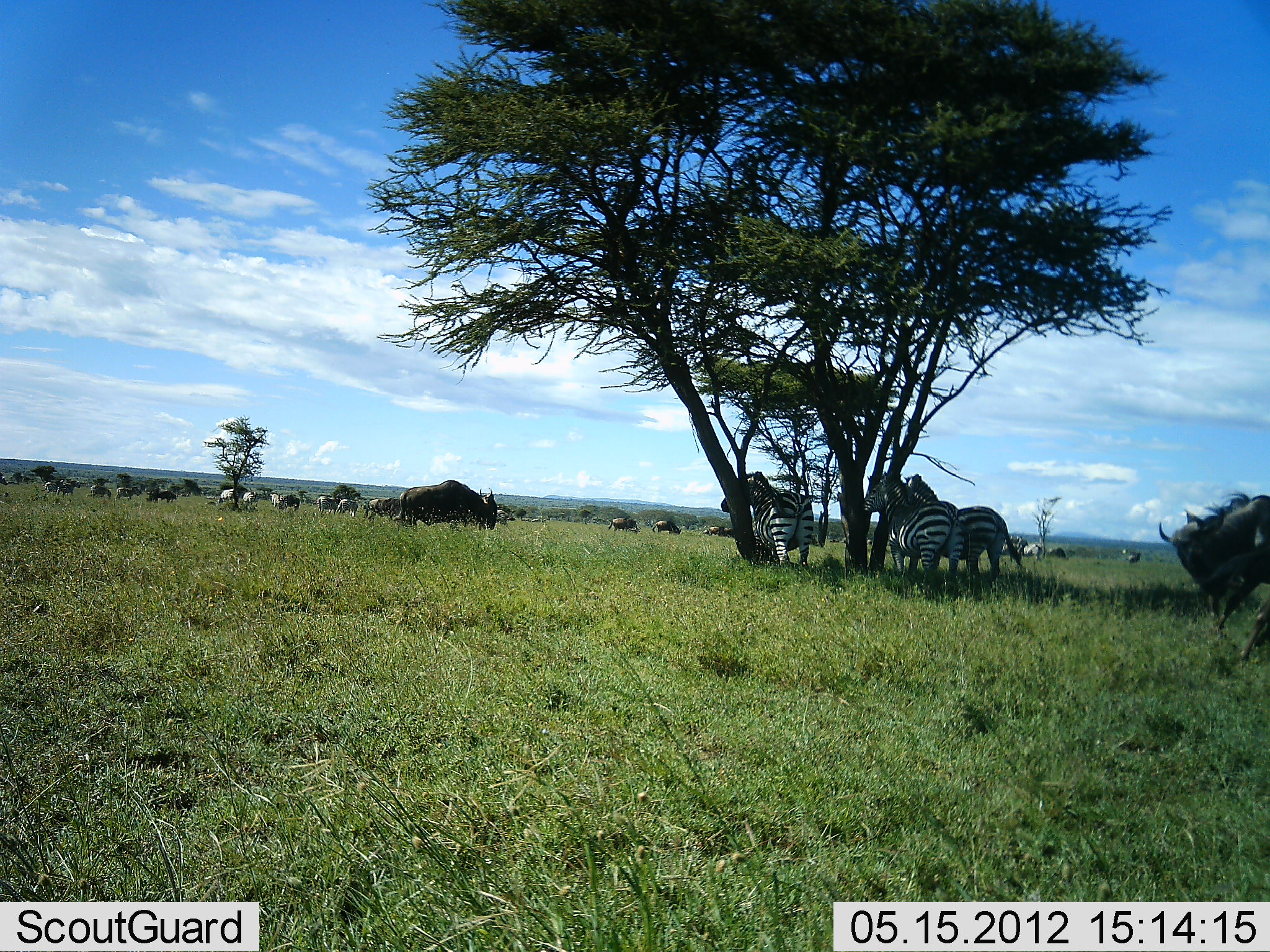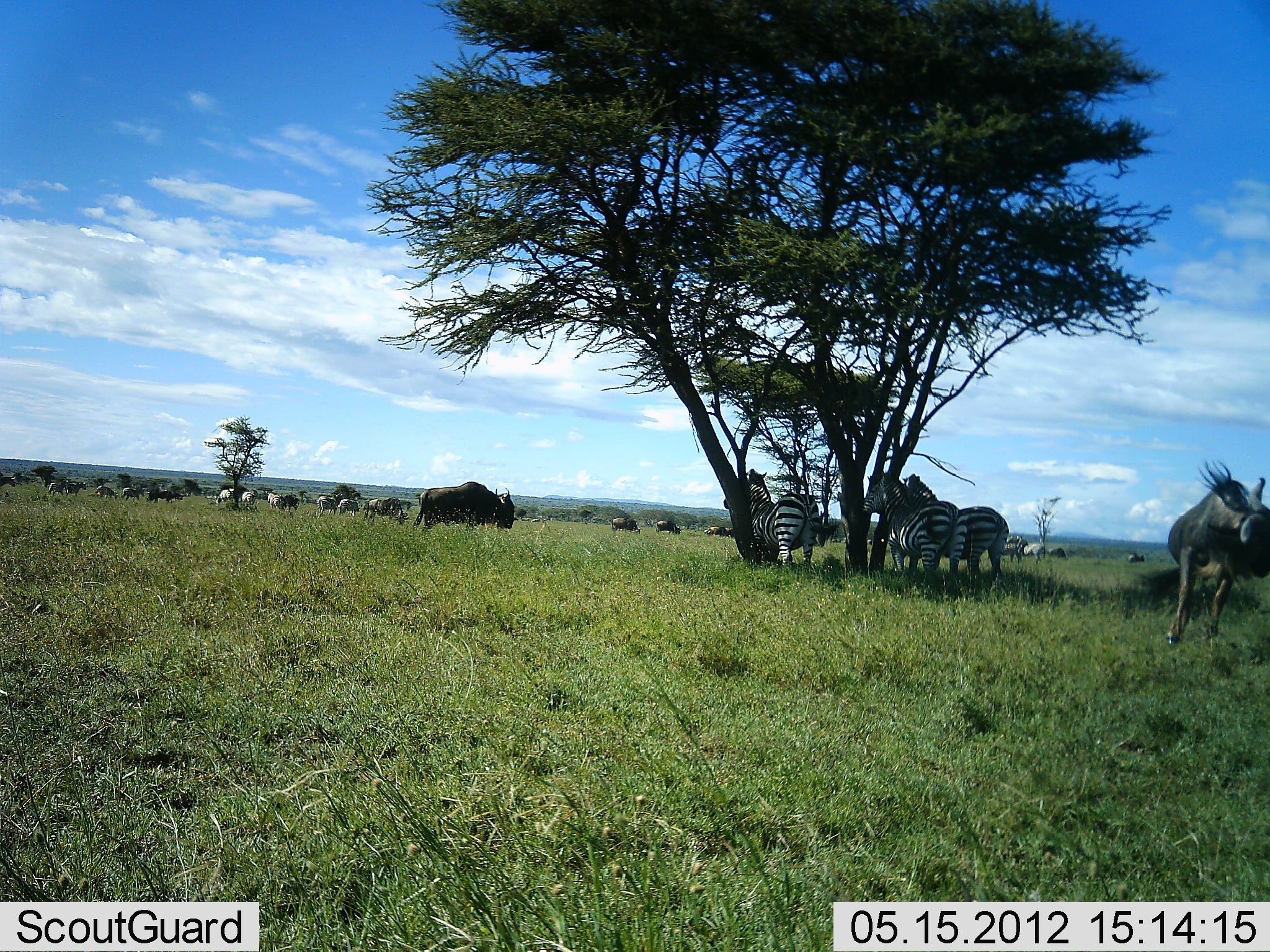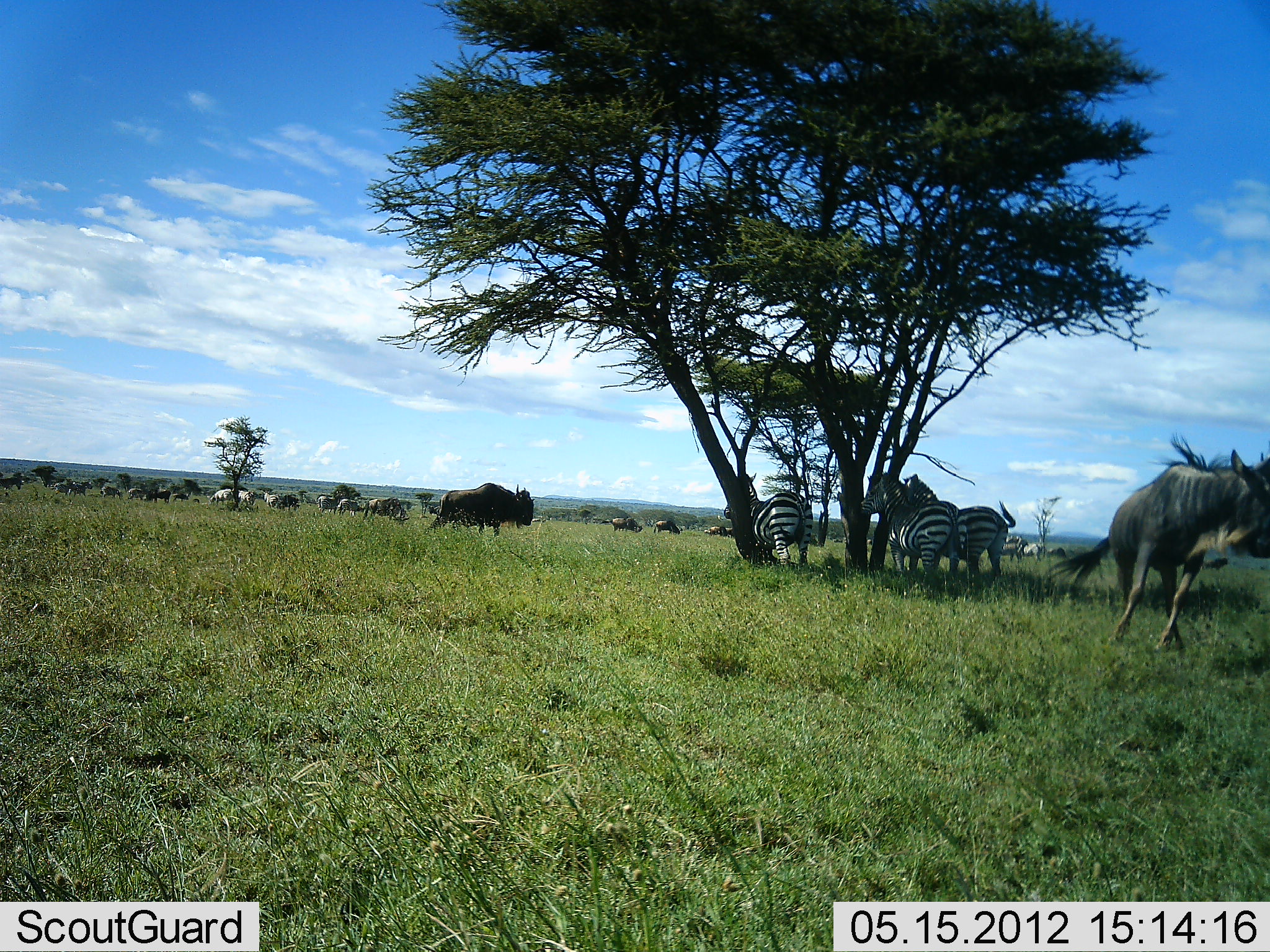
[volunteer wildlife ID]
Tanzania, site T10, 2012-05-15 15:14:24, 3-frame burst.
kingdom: Animalia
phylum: Chordata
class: Mammalia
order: Artiodactyla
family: Bovidae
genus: Connochaetes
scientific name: Connochaetes taurinus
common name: blue wildebeest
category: wildebeest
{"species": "wildebeest (blue wildebeest) (Connochaetes taurinus)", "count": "9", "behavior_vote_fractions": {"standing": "18%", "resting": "0%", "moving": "82%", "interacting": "27%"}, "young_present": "0%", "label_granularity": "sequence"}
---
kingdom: Animalia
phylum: Chordata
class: Mammalia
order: Perissodactyla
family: Equidae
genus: Equus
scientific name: Equus quagga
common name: plains zebra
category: zebra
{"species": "zebra (plains zebra) (Equus quagga)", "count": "5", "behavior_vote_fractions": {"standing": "100%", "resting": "0%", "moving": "55%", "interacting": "9%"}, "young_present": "0%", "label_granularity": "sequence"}